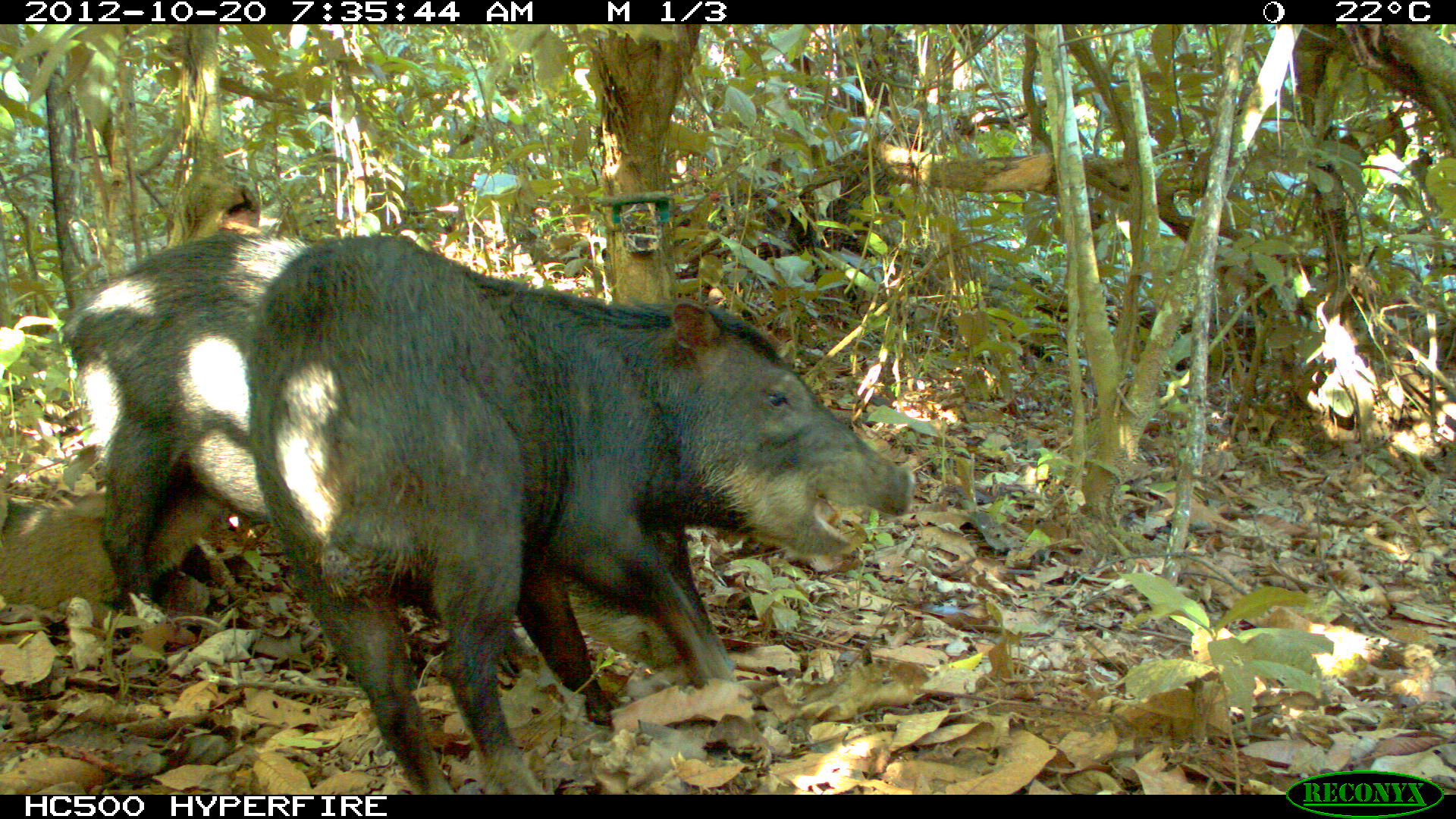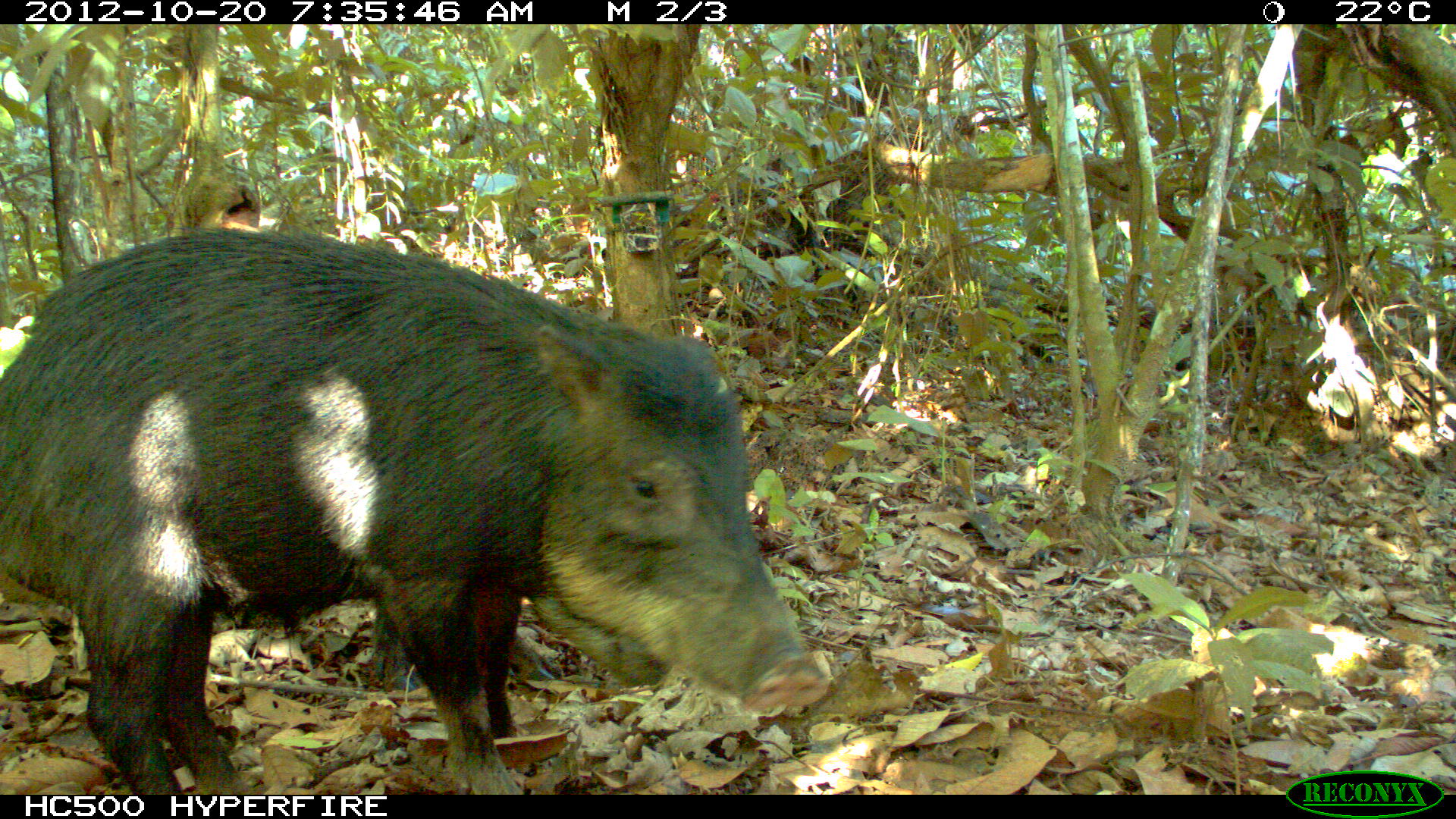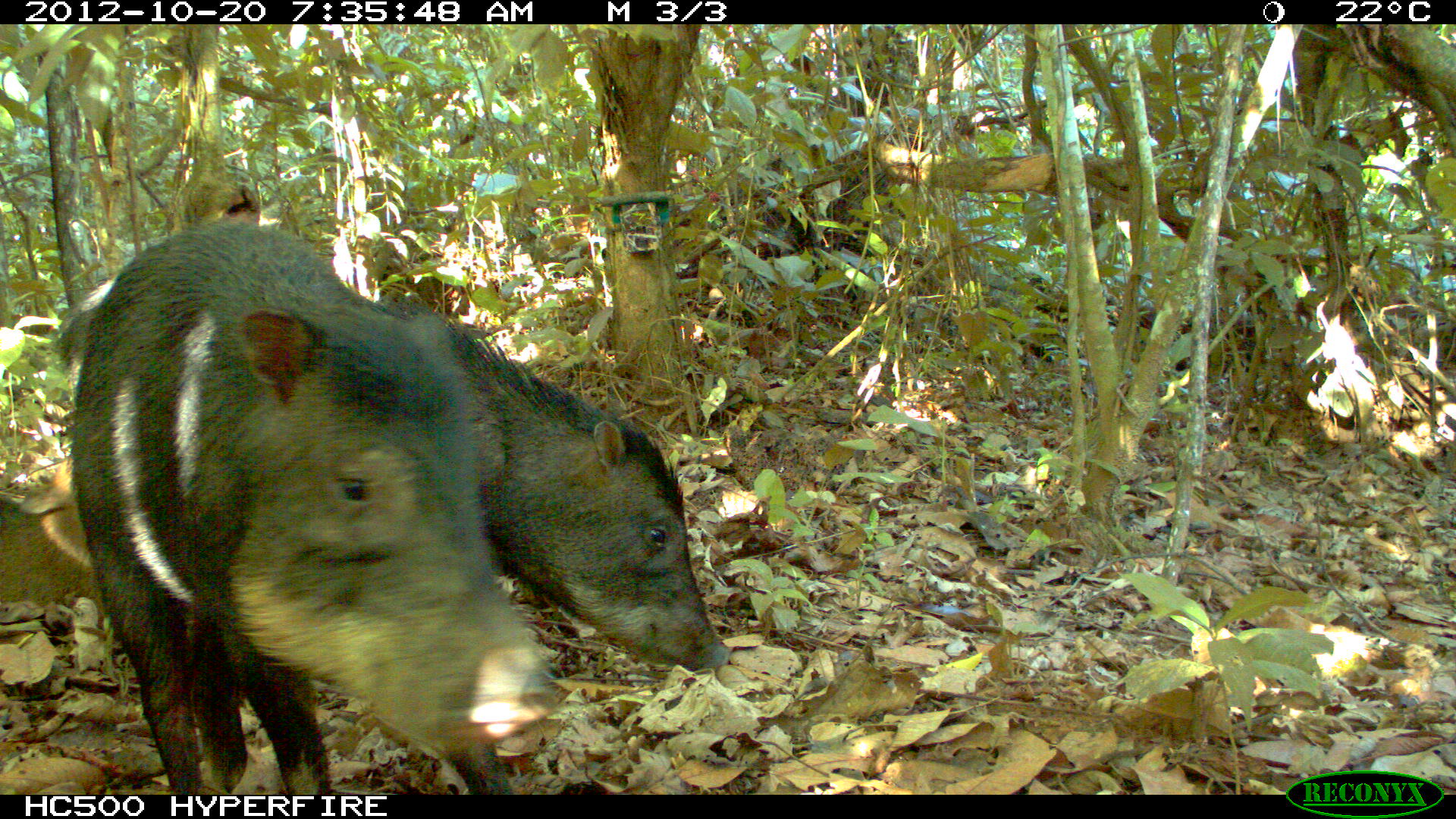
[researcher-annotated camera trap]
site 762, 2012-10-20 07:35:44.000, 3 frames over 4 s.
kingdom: Animalia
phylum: Chordata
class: Mammalia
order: Artiodactyla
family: Tayassuidae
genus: Tayassu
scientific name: Tayassu pecari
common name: white-lipped peccary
Tayassu pecari (white-lipped peccary).